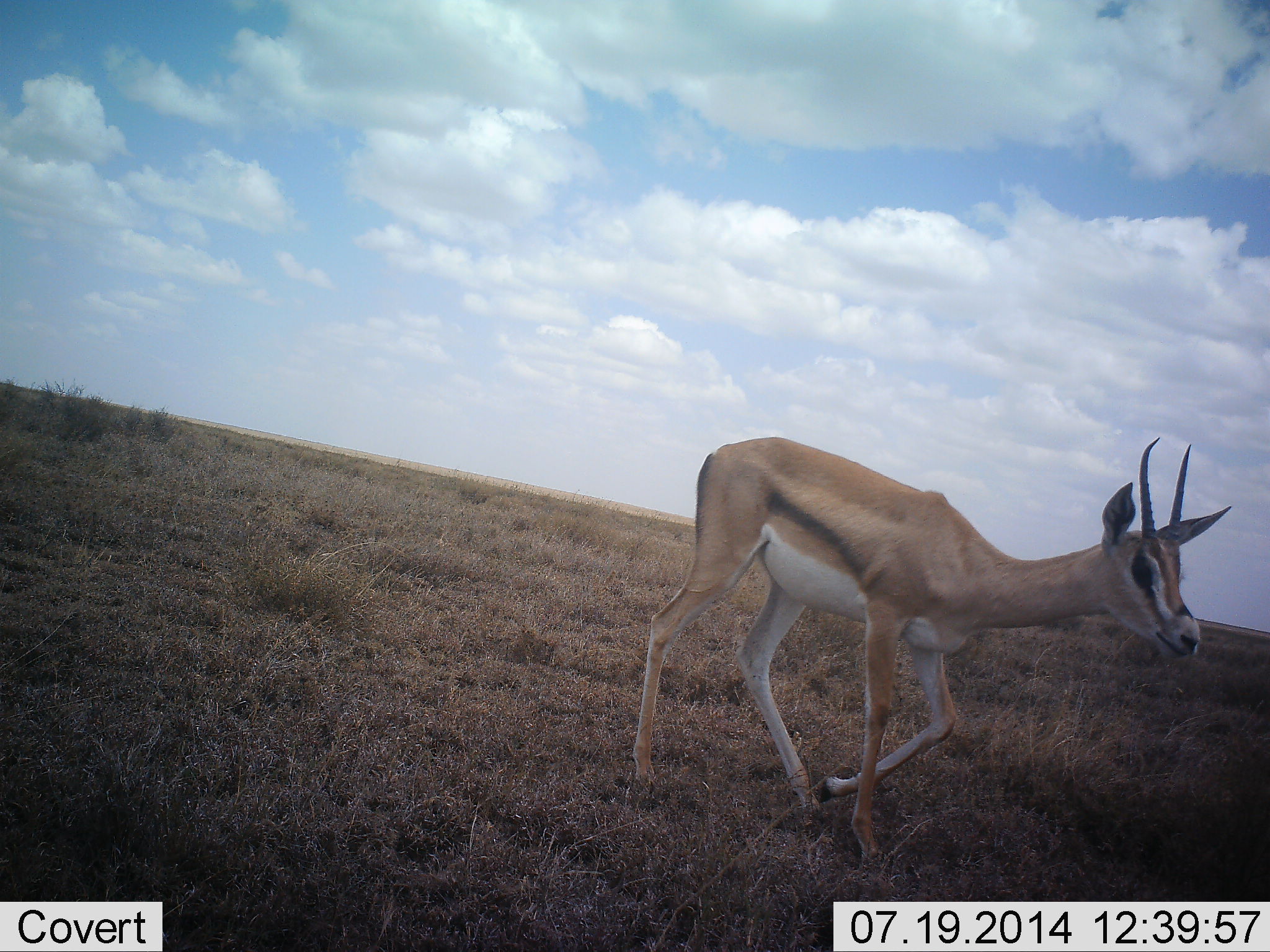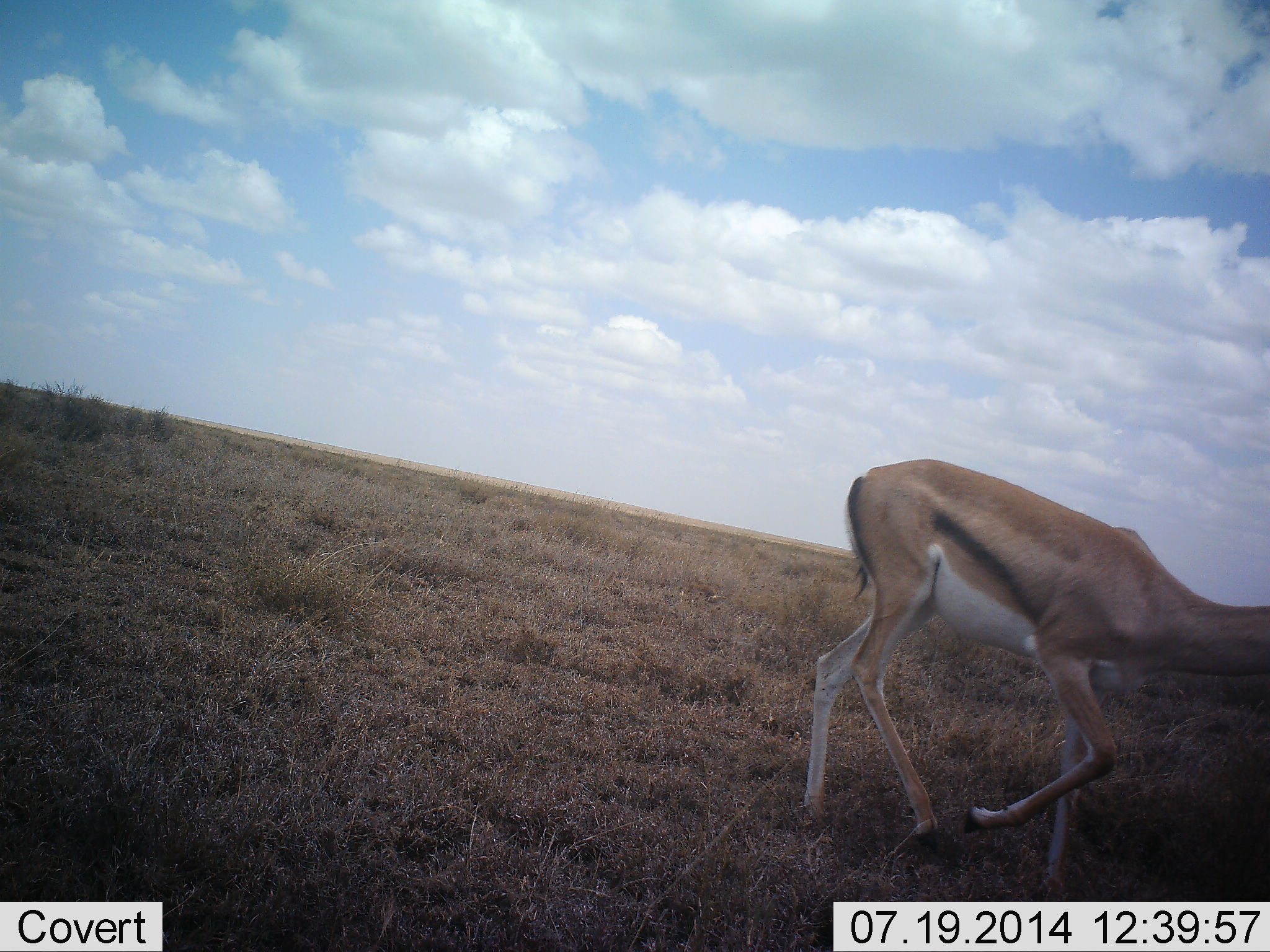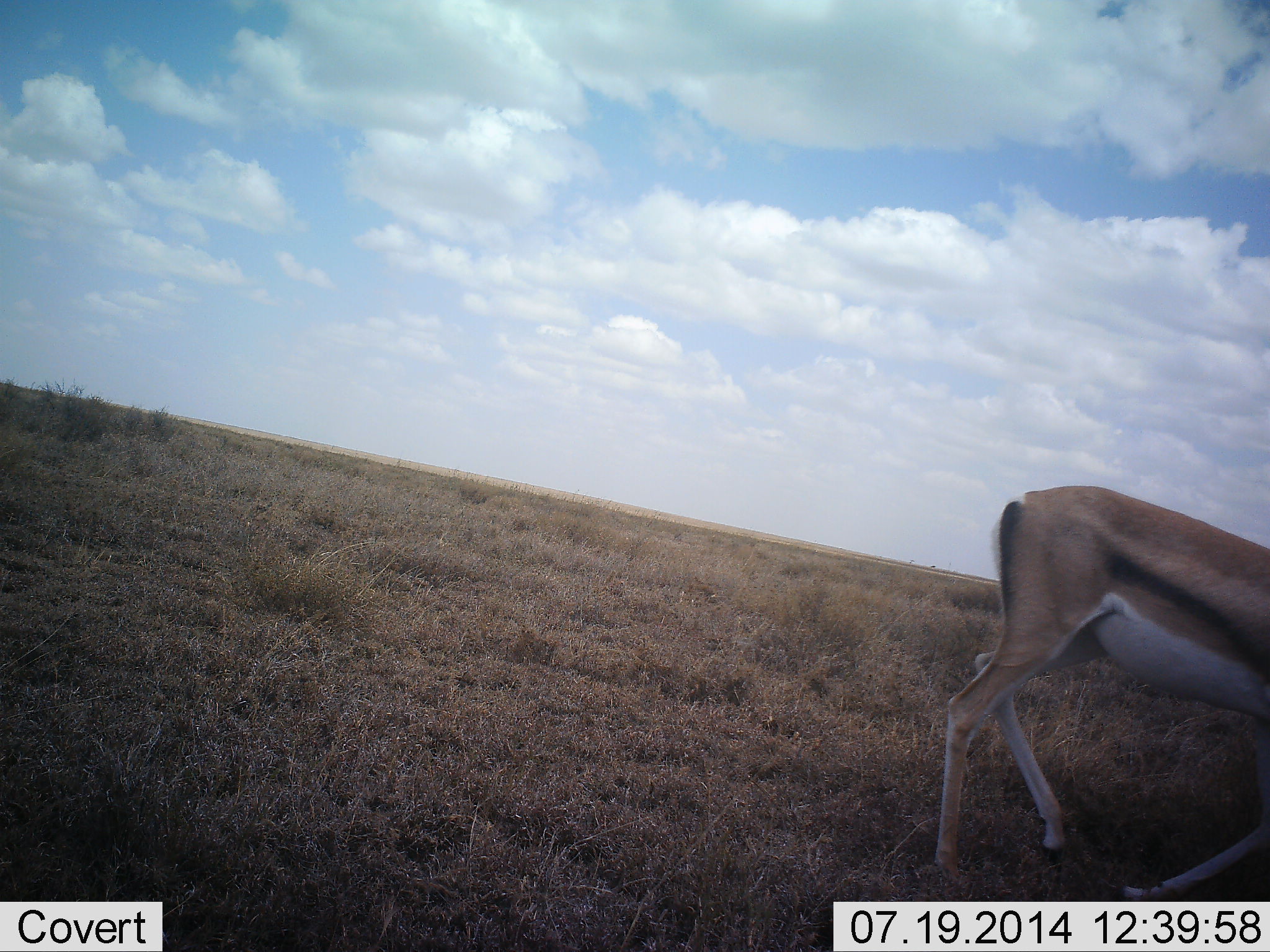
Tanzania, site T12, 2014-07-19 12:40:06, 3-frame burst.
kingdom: Animalia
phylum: Chordata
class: Mammalia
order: Artiodactyla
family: Bovidae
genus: Nanger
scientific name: Nanger granti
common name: grant's gazelle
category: gazellegrants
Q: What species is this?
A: Gazellegrants (grant's gazelle) (Nanger granti).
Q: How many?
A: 1.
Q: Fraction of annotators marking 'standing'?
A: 0%.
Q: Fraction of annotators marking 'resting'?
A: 0%.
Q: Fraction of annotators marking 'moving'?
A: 100%.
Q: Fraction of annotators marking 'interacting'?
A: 0%.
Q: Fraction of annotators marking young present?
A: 10%.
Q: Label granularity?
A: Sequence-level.